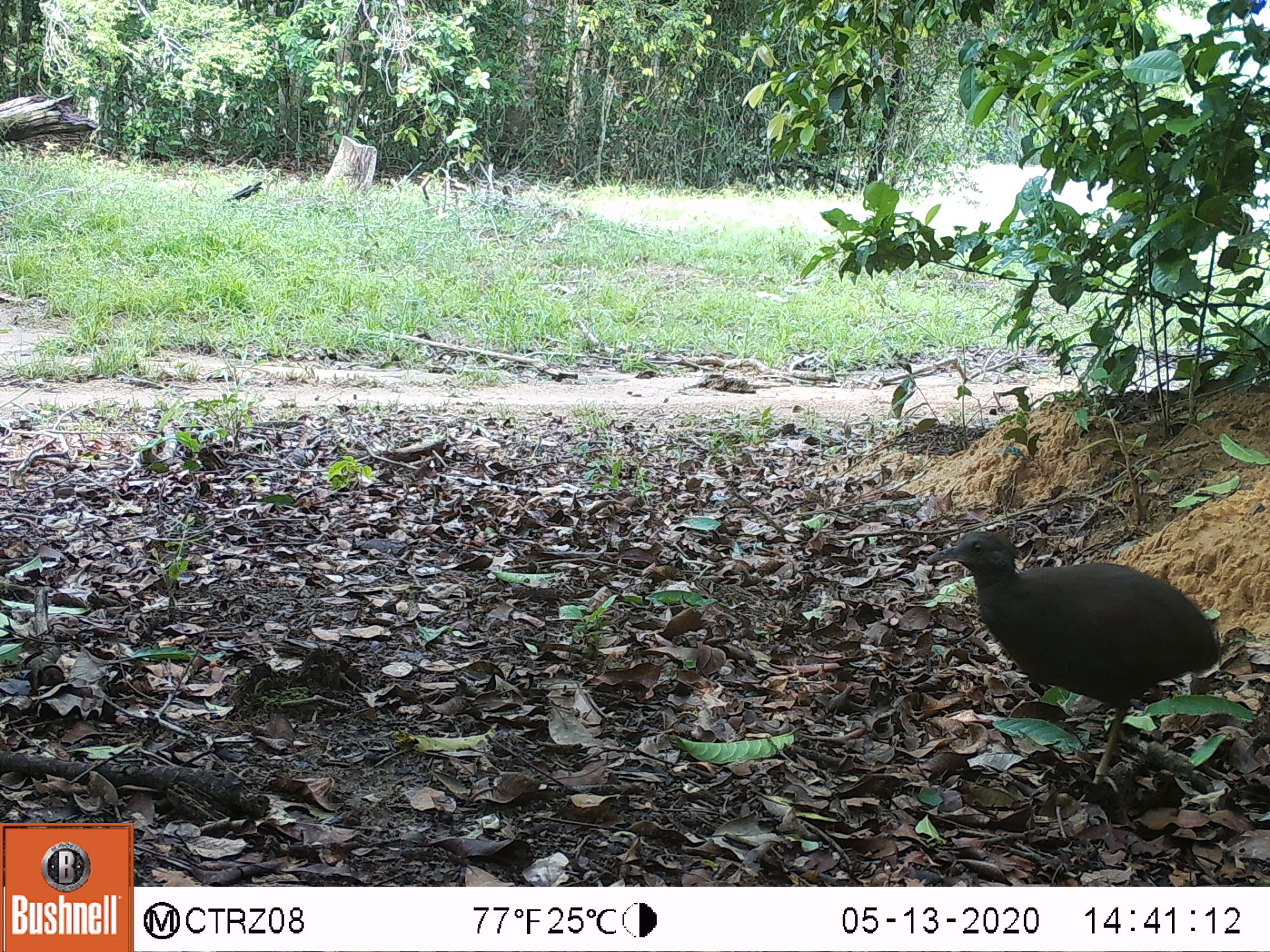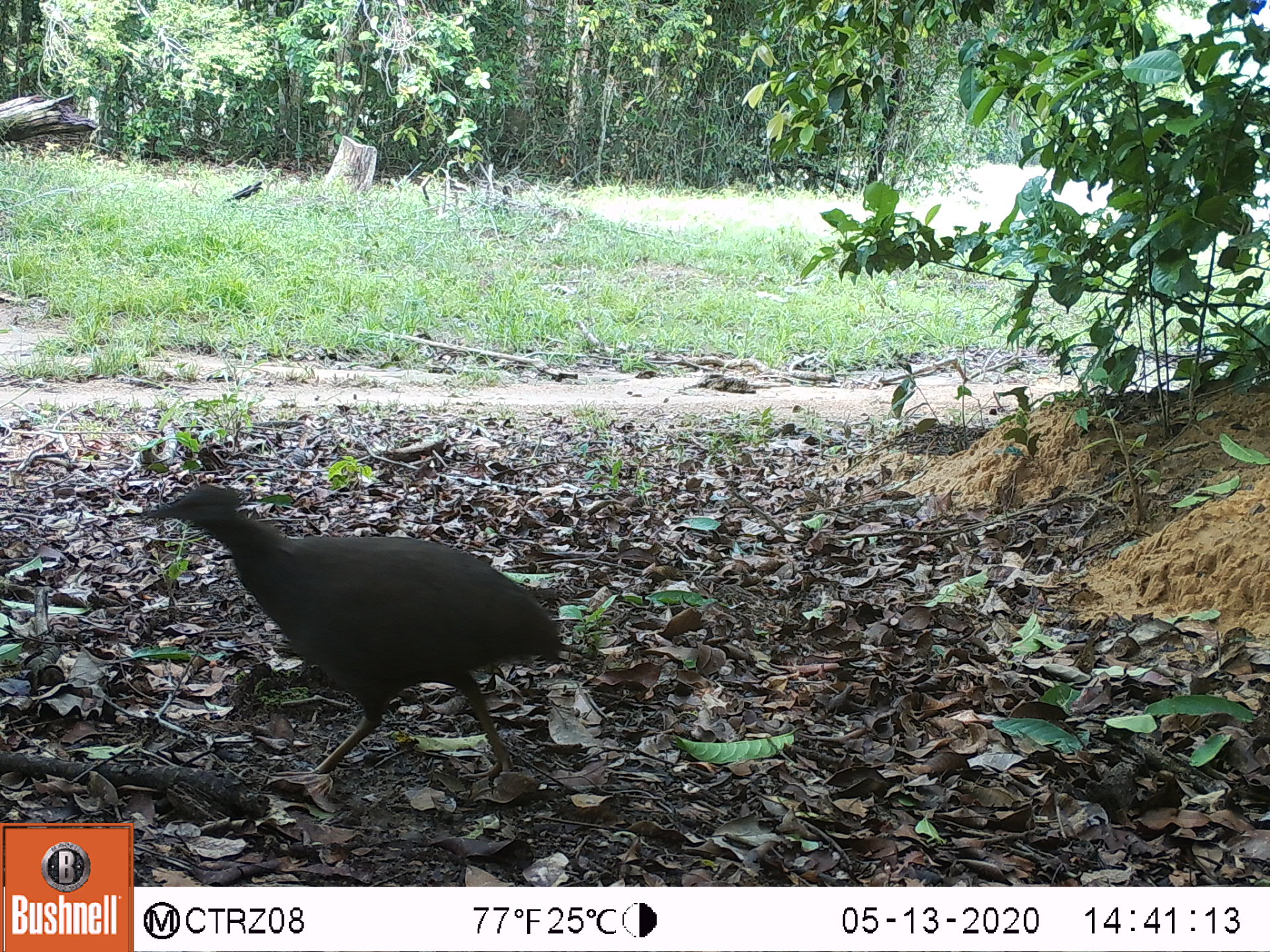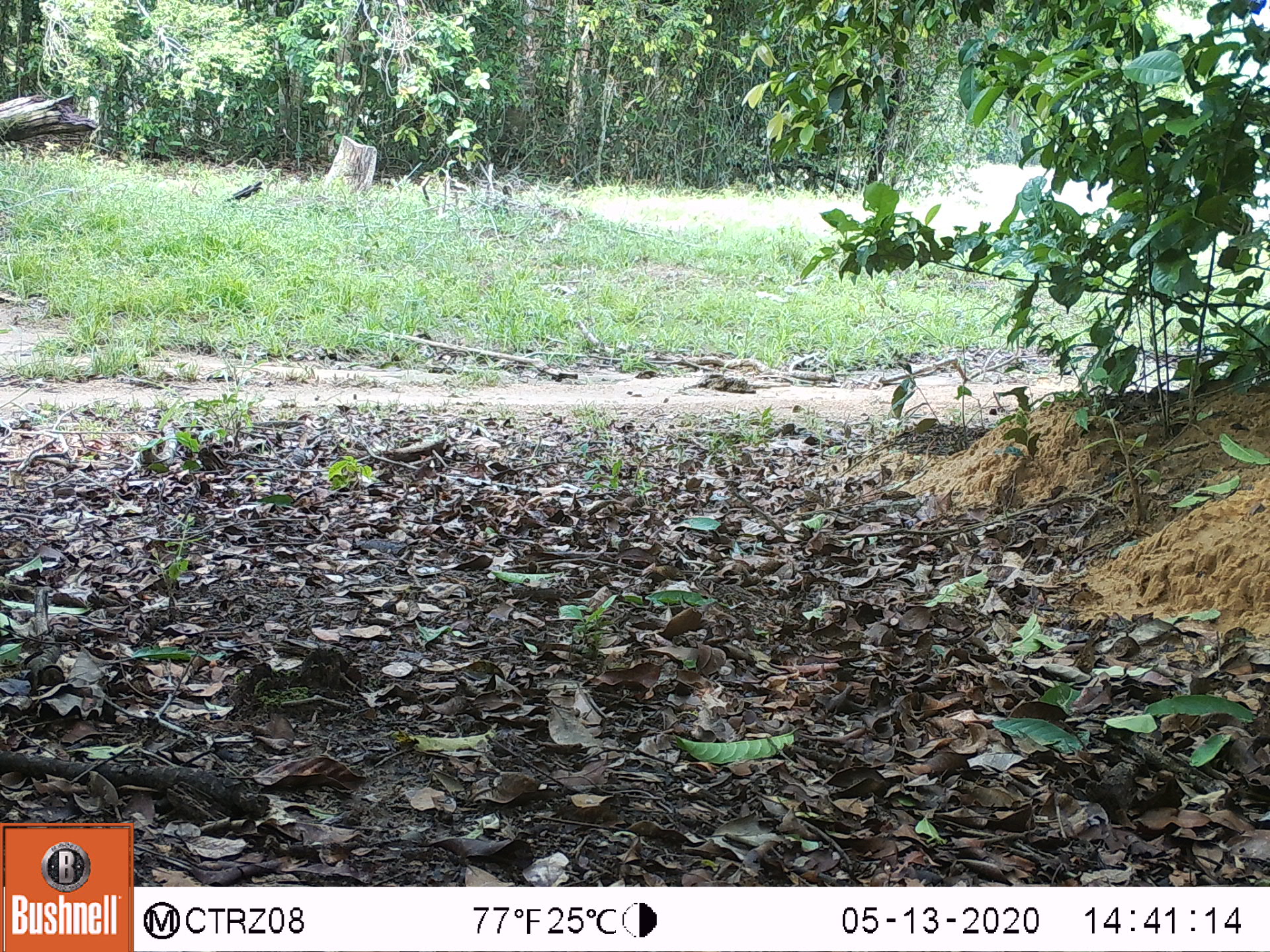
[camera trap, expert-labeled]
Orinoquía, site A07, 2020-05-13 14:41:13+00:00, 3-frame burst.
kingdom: Animalia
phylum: Chordata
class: Aves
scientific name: Aves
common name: bird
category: unknown bird